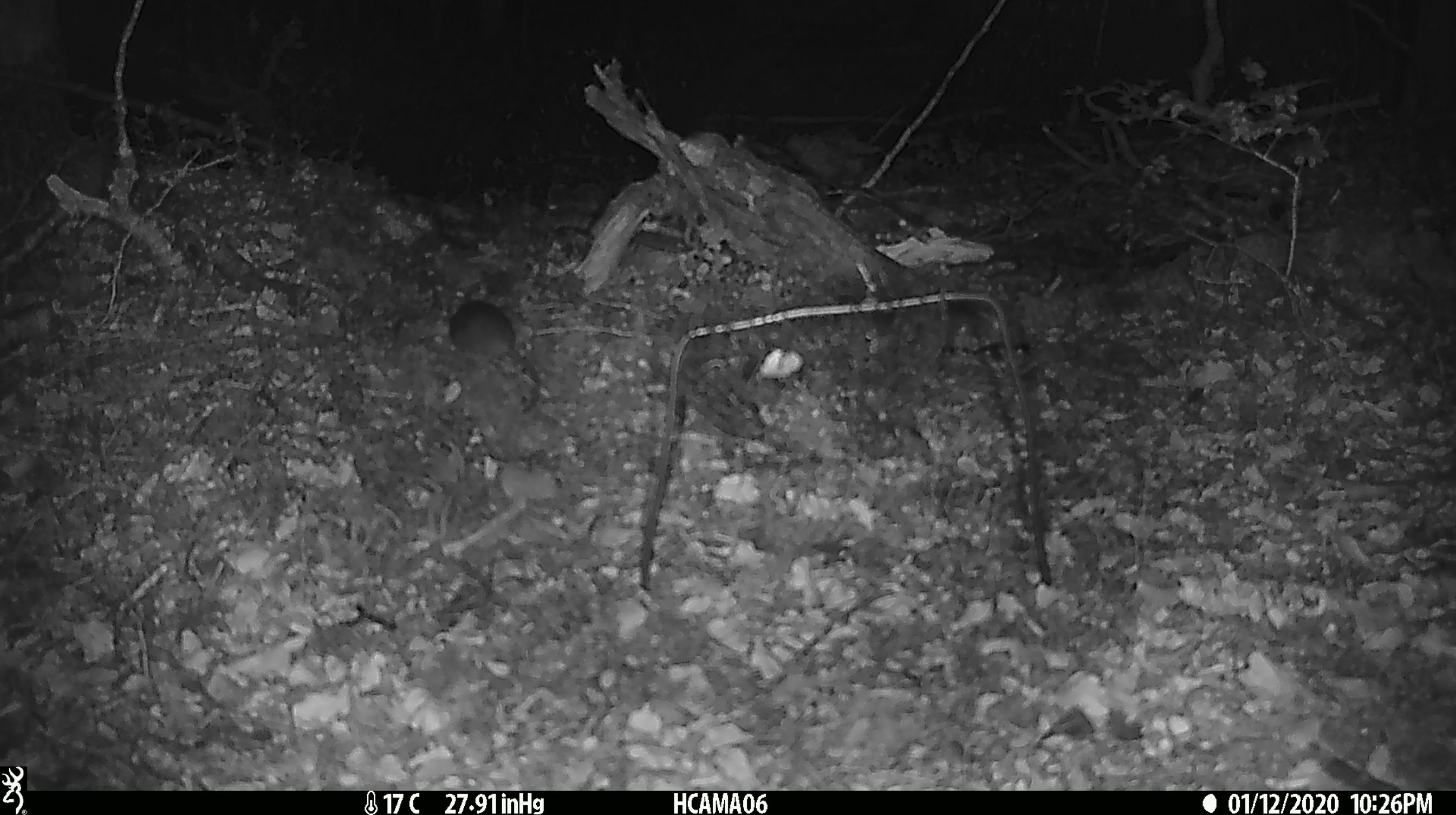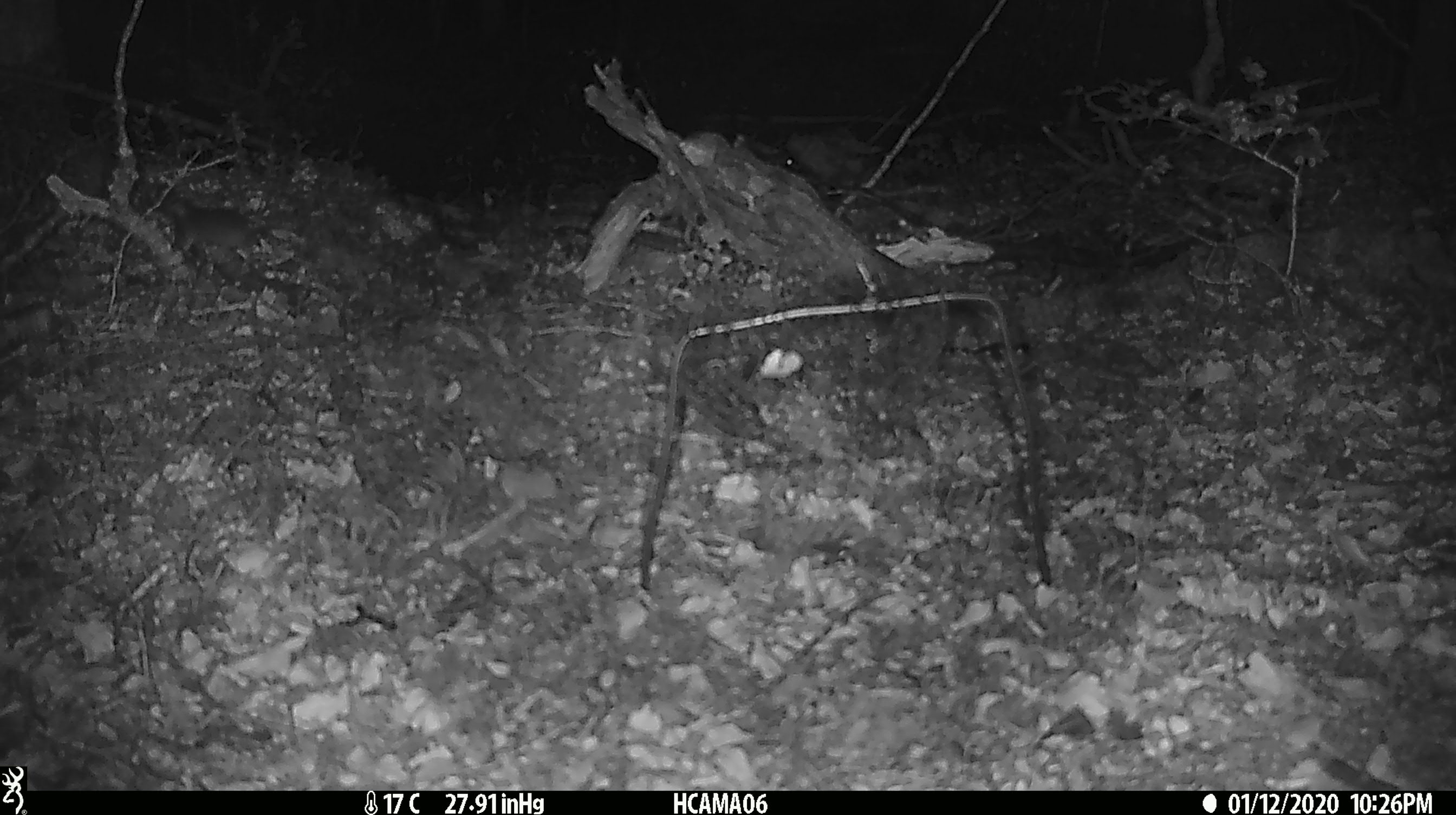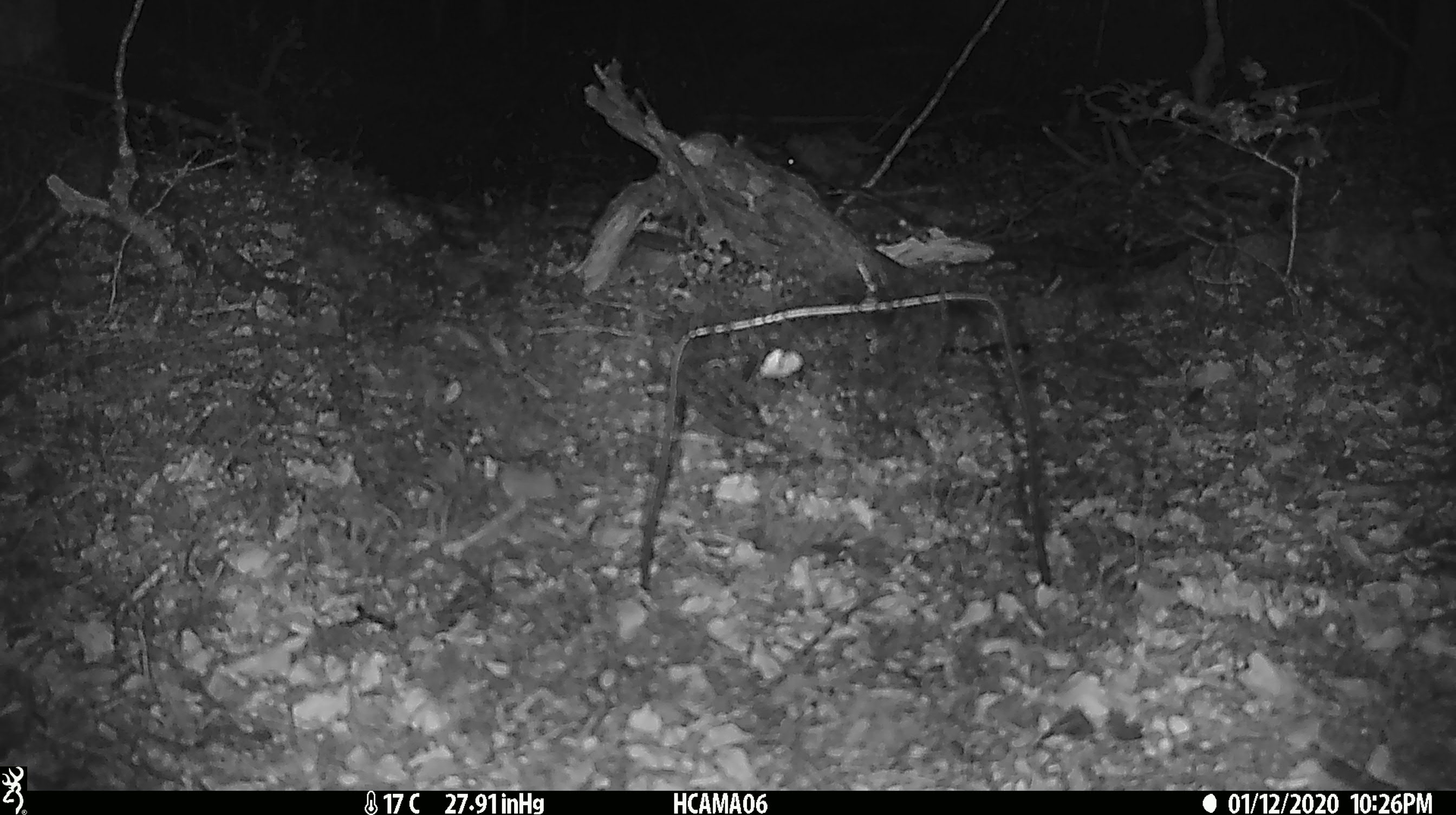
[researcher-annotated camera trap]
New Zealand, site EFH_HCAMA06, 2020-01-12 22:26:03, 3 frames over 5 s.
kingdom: Animalia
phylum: Chordata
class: Mammalia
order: Rodentia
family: Muridae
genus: Mus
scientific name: Mus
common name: mouse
Mouse (Mus).